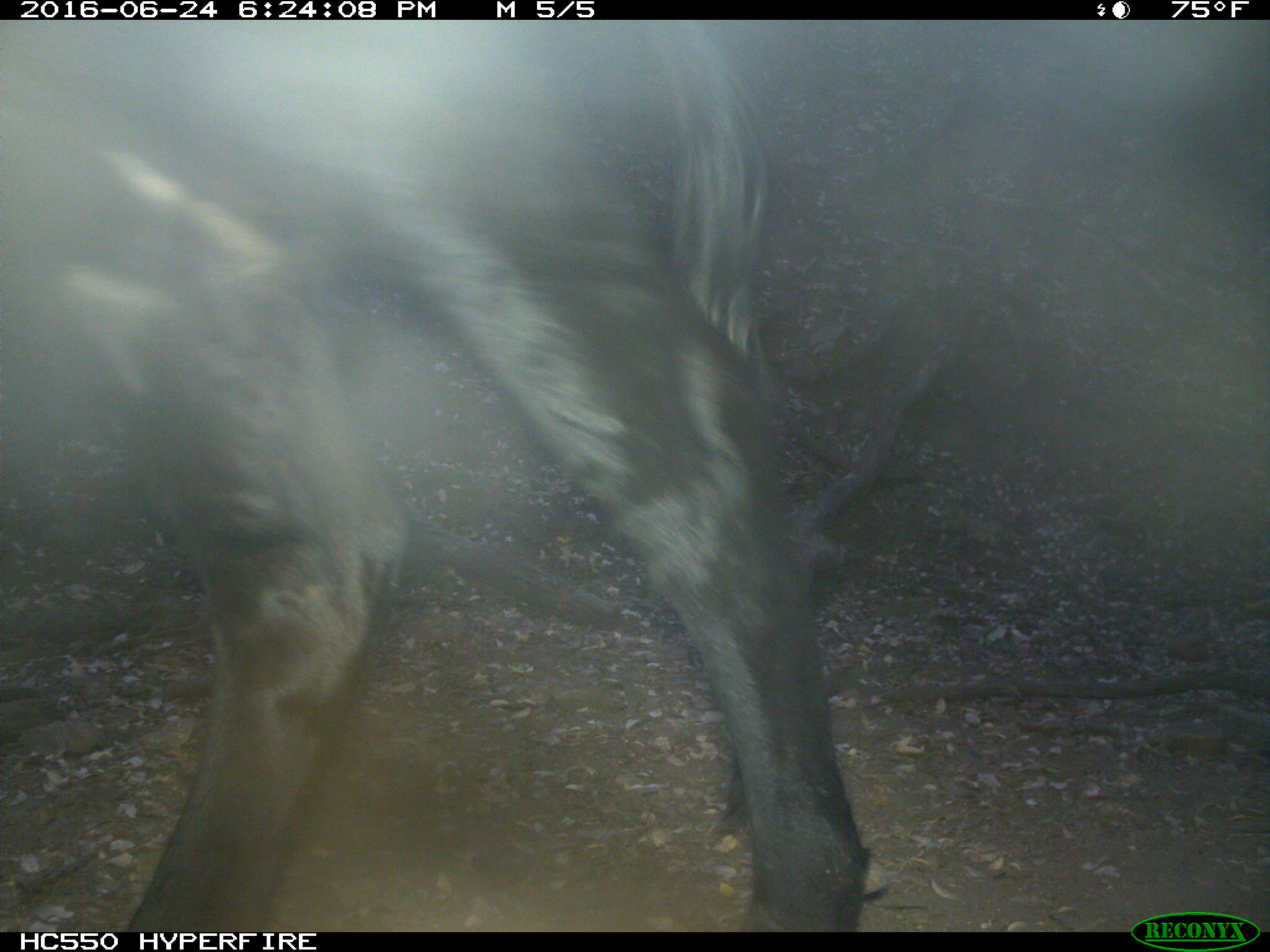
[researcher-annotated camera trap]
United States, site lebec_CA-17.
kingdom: Animalia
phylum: Chordata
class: Mammalia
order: Artiodactyla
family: Bovidae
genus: Bos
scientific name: Bos taurus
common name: domestic cow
Bos taurus (domestic cow).